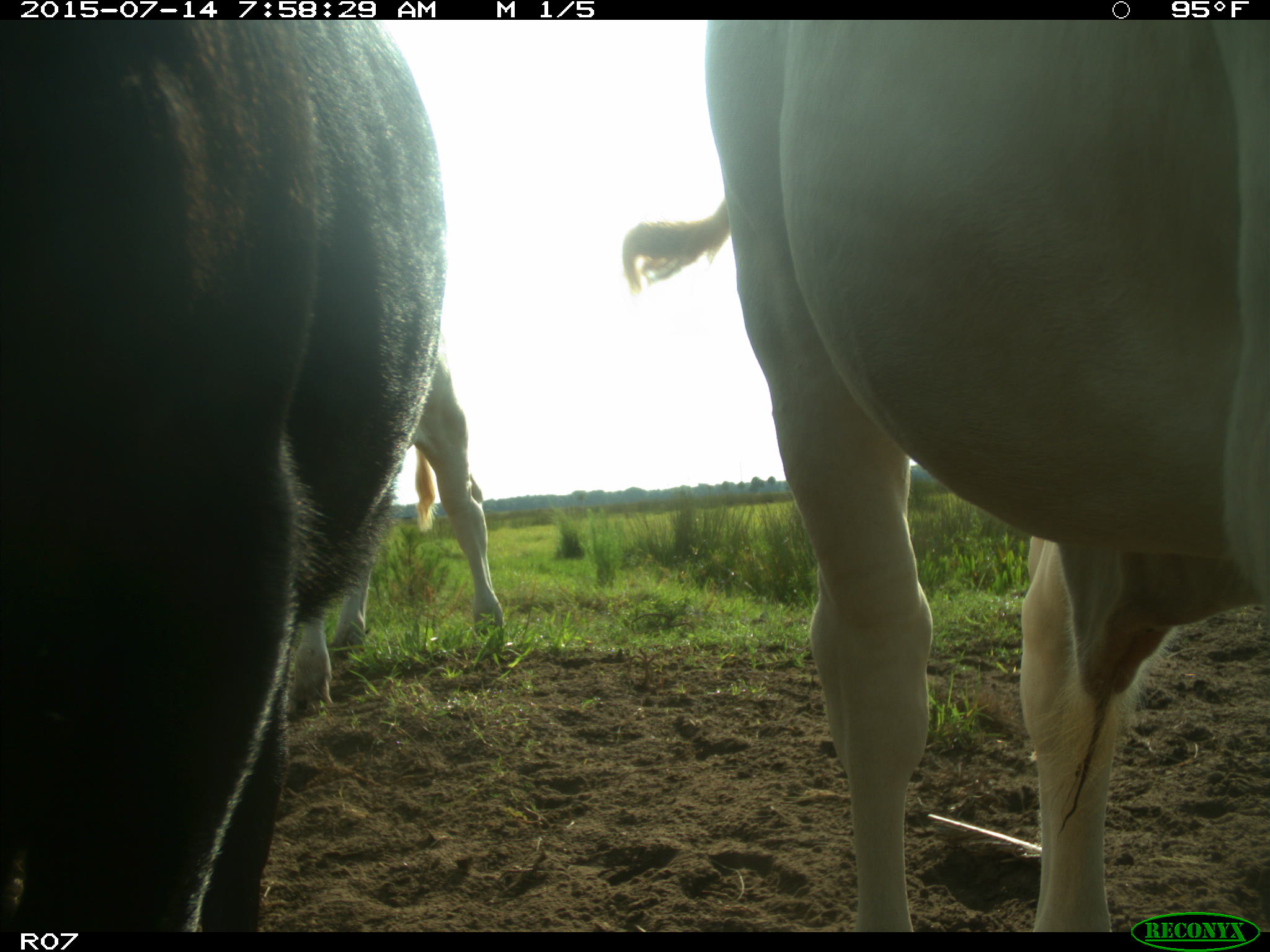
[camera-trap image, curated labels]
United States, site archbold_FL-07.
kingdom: Animalia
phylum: Chordata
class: Mammalia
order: Artiodactyla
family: Bovidae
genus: Bos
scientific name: Bos taurus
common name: domestic cow